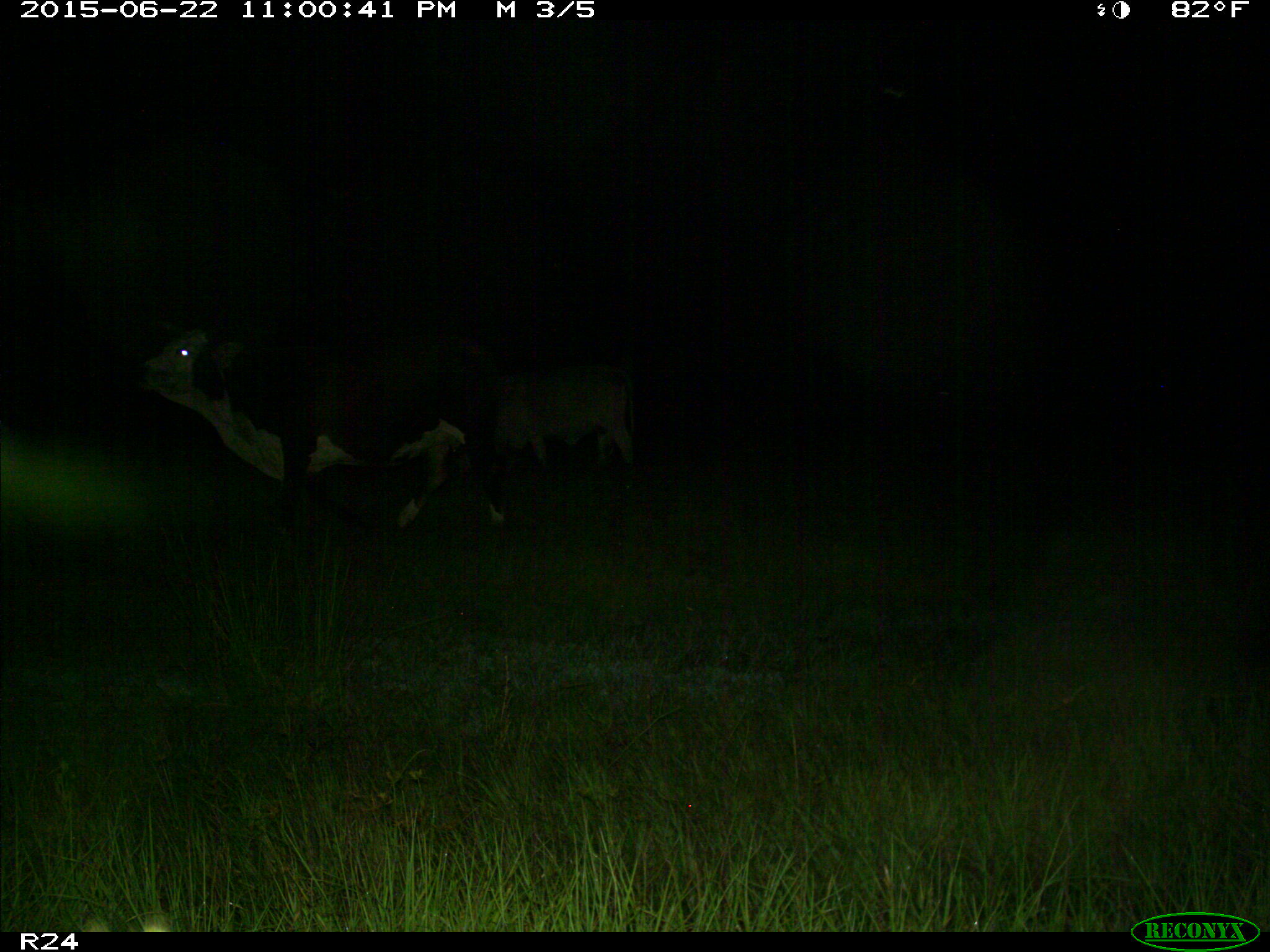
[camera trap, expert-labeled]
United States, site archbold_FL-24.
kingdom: Animalia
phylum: Chordata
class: Mammalia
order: Artiodactyla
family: Bovidae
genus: Bos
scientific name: Bos taurus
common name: domestic cow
Bos taurus (domestic cow).